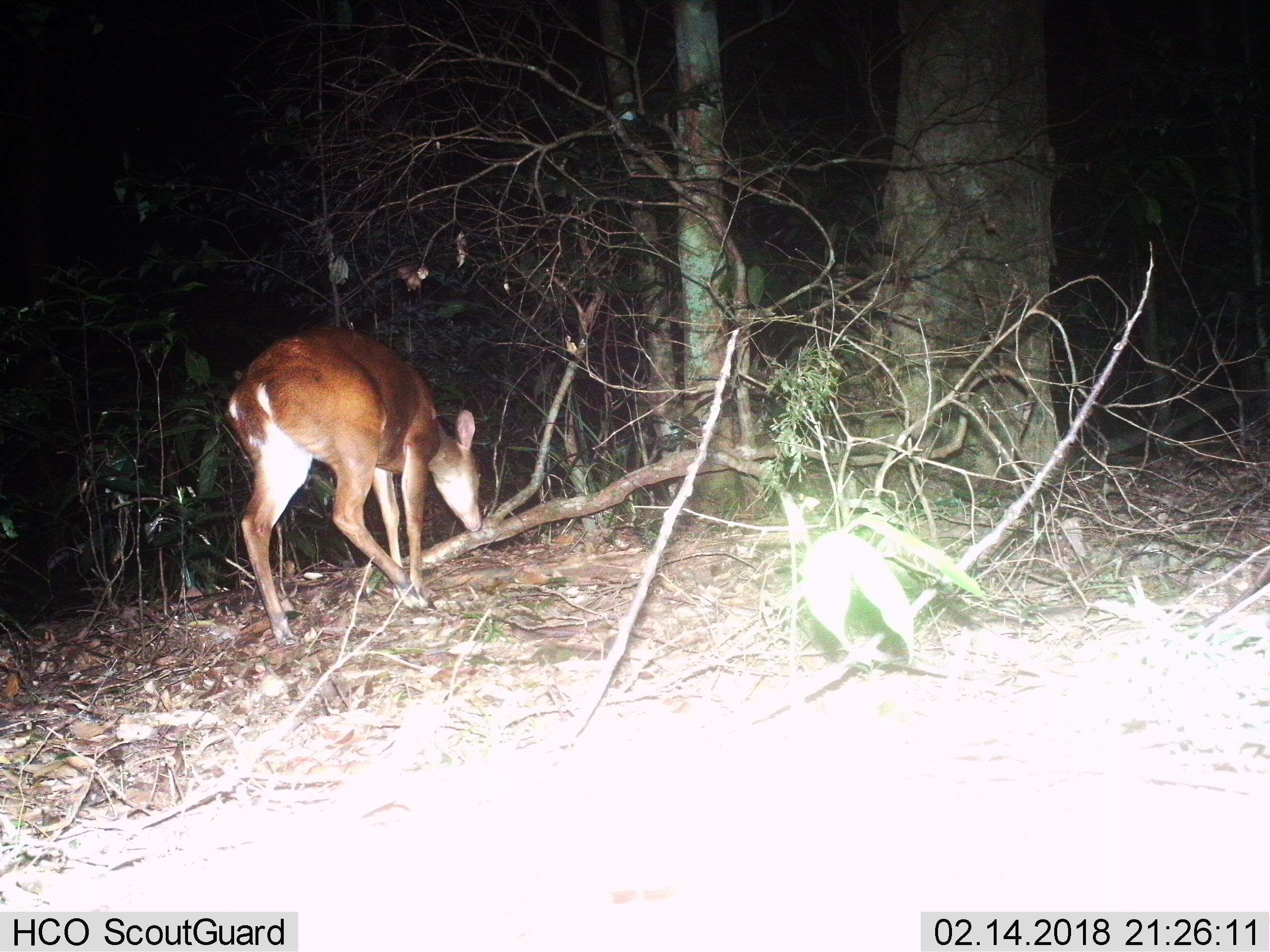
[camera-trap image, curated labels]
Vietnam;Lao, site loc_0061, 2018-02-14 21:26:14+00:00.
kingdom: Animalia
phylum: Chordata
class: Mammalia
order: Artiodactyla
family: Cervidae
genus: Muntiacus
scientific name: Muntiacus vuquangensis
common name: large-antlered muntjac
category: large antlered muntjac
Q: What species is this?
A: Large antlered muntjac (large-antlered muntjac) (Muntiacus vuquangensis).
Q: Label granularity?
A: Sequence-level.